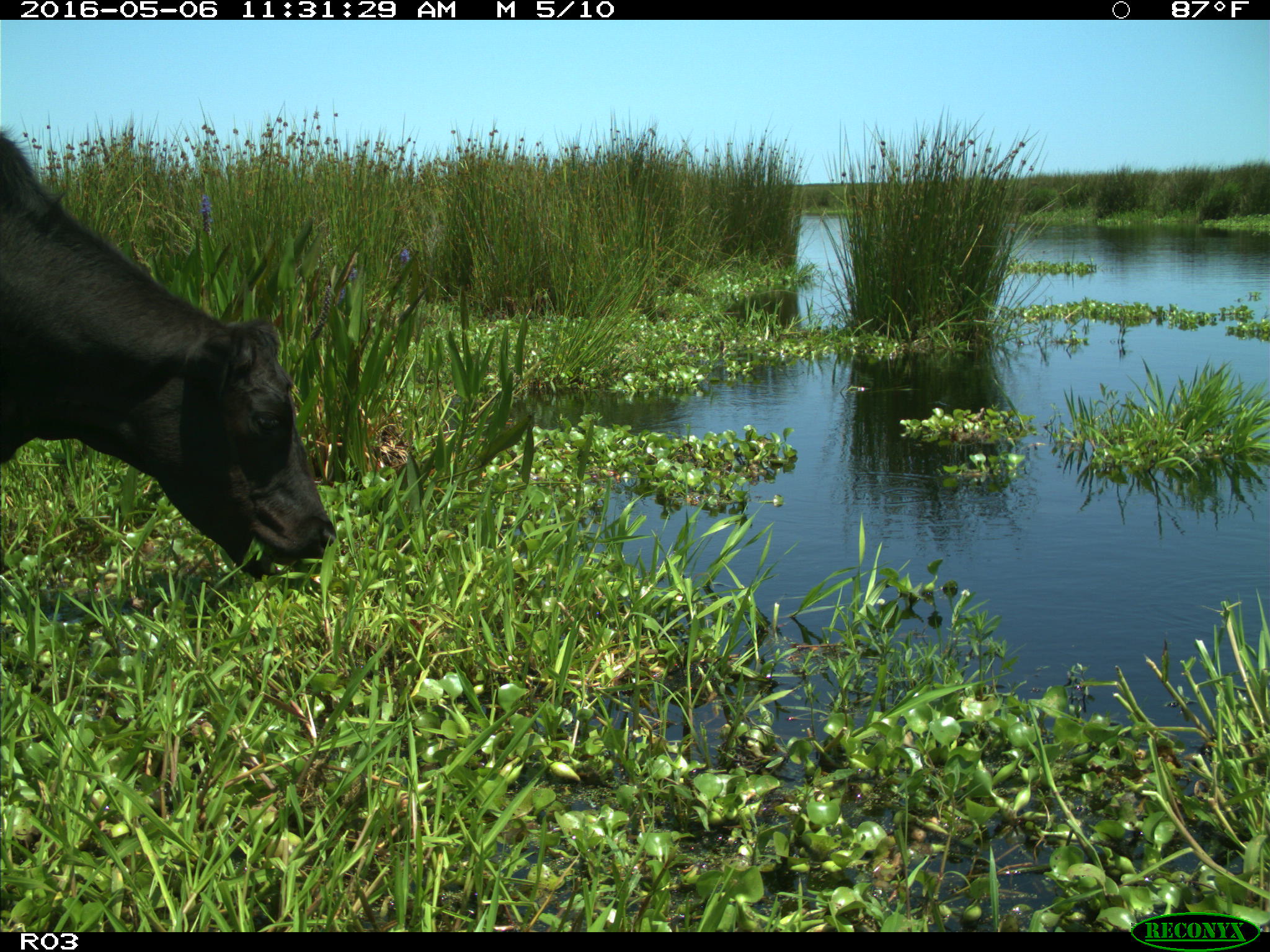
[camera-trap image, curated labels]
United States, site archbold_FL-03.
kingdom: Animalia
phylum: Chordata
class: Mammalia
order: Artiodactyla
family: Bovidae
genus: Bos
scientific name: Bos taurus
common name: domestic cow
Bos taurus (domestic cow).